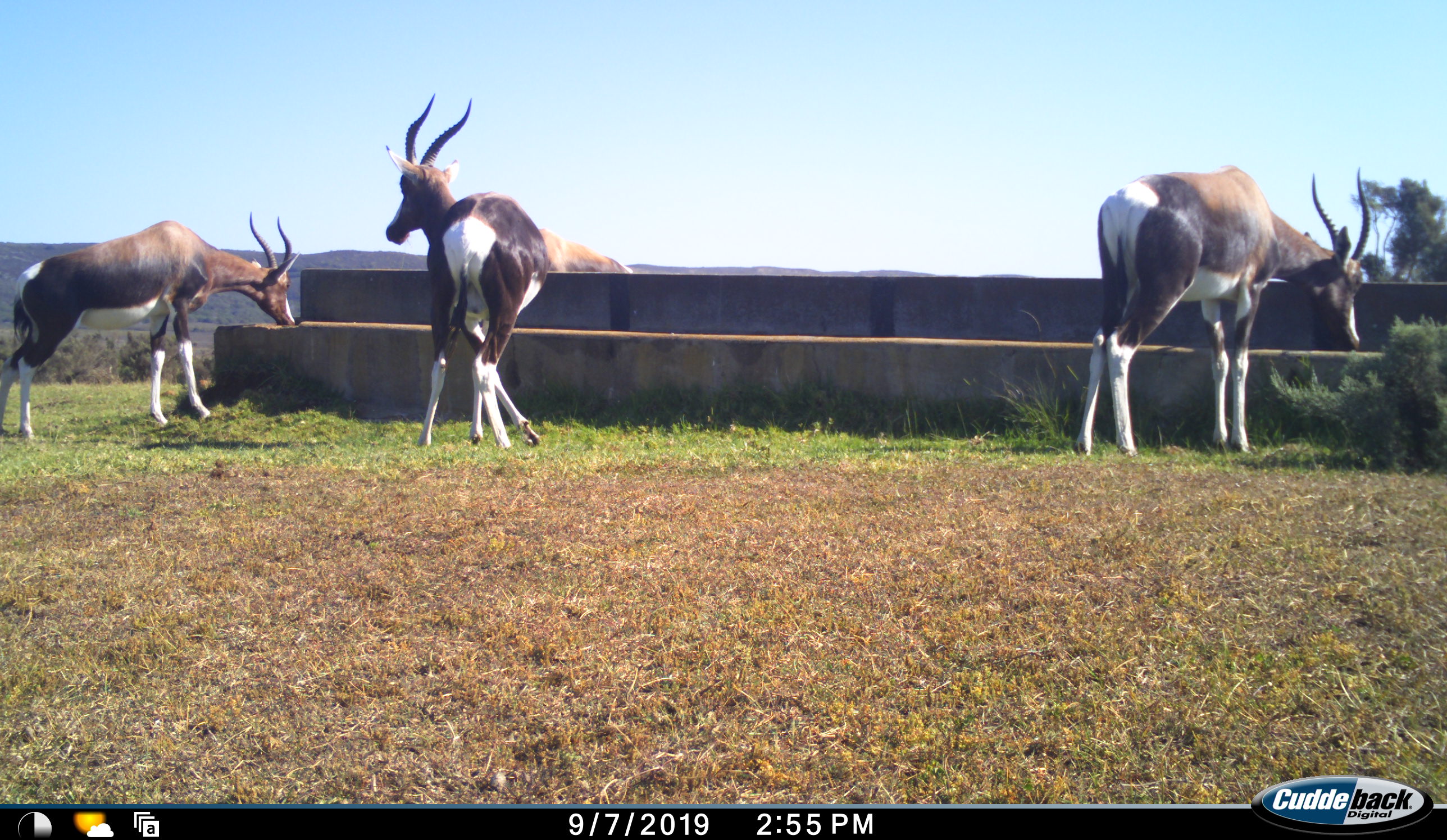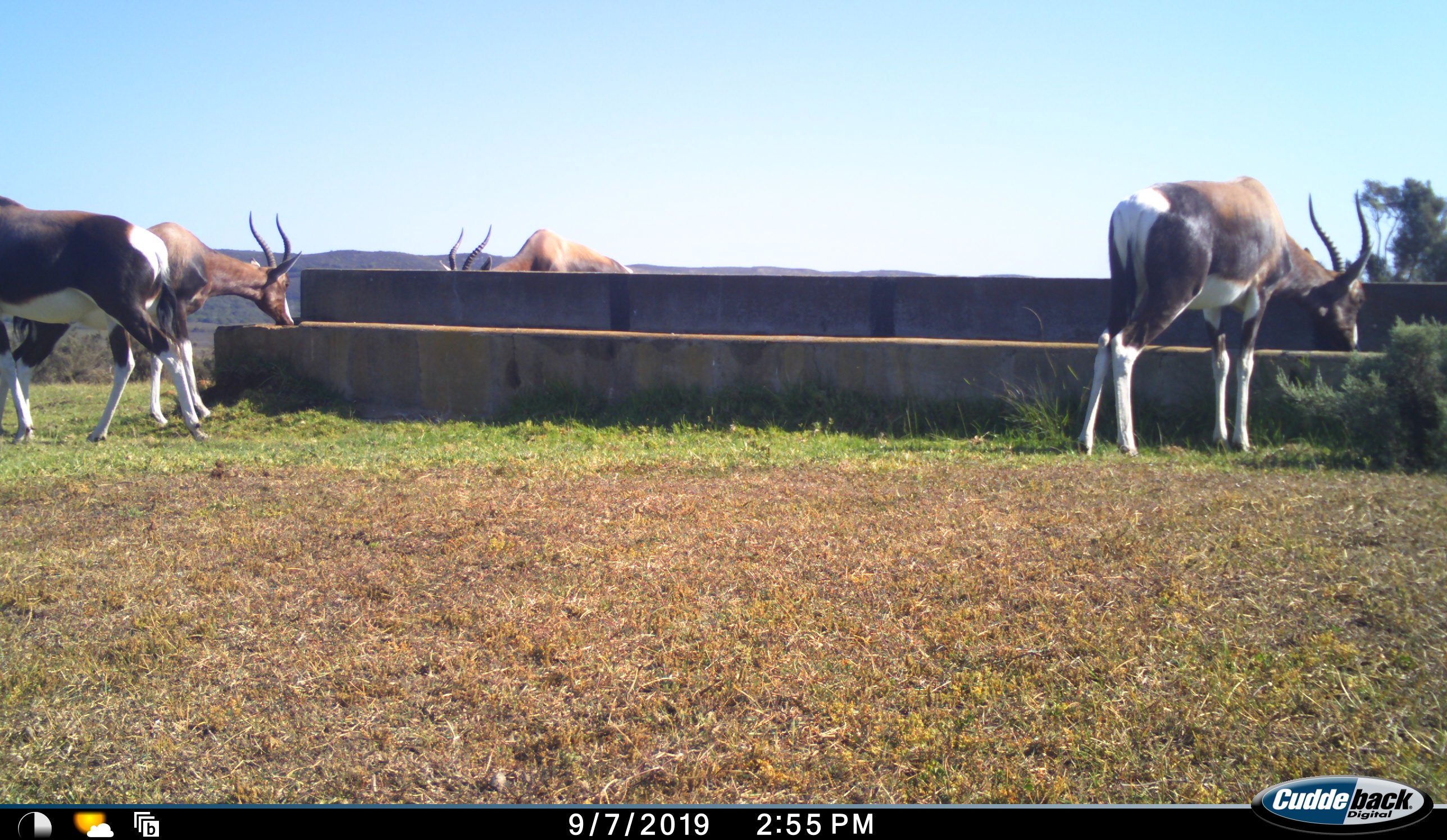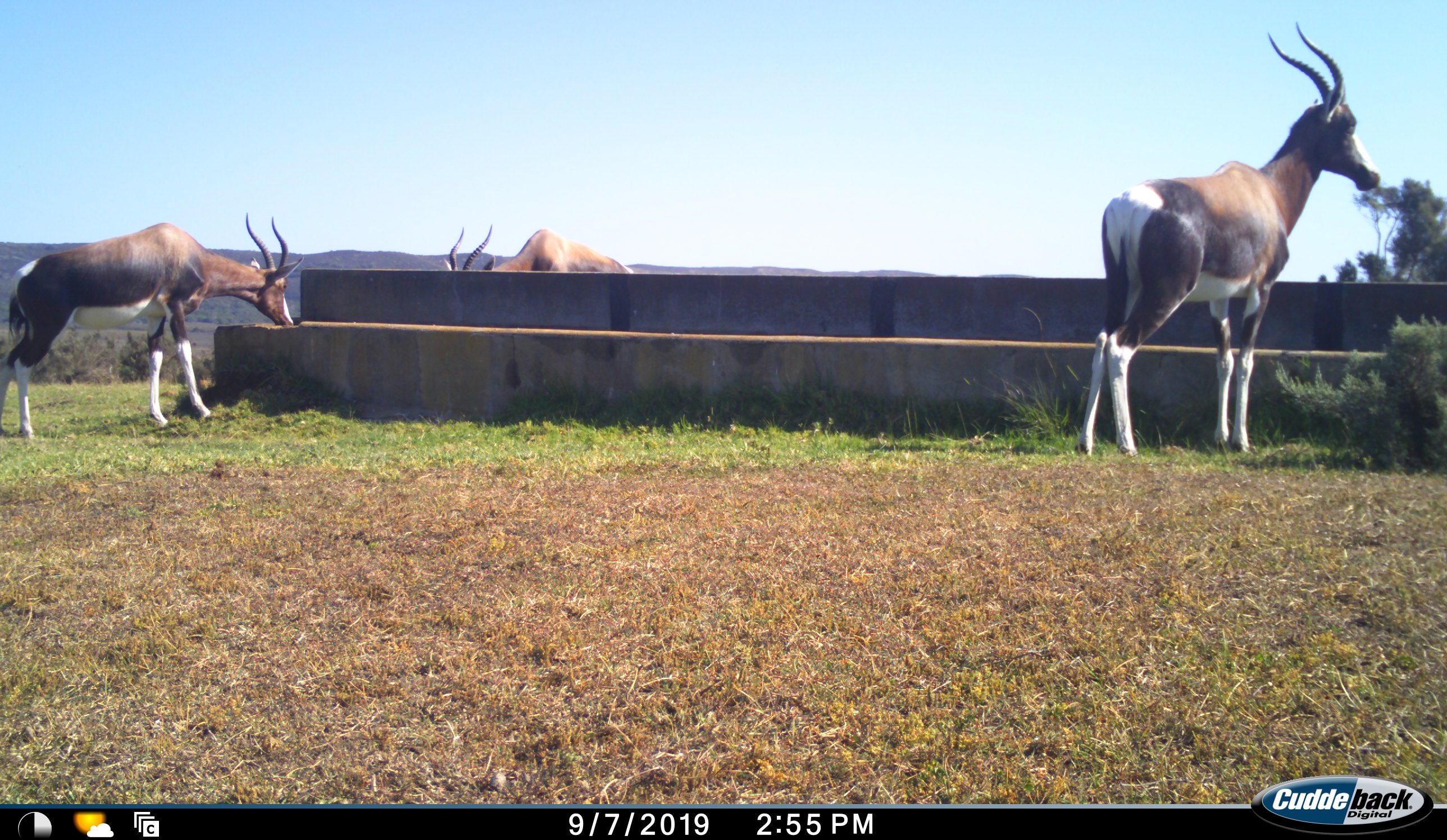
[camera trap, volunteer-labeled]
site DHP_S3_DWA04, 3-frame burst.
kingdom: Animalia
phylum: Chordata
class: Mammalia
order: Artiodactyla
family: Bovidae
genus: Damaliscus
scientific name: Damaliscus pygargus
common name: bontebok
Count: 4.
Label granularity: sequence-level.